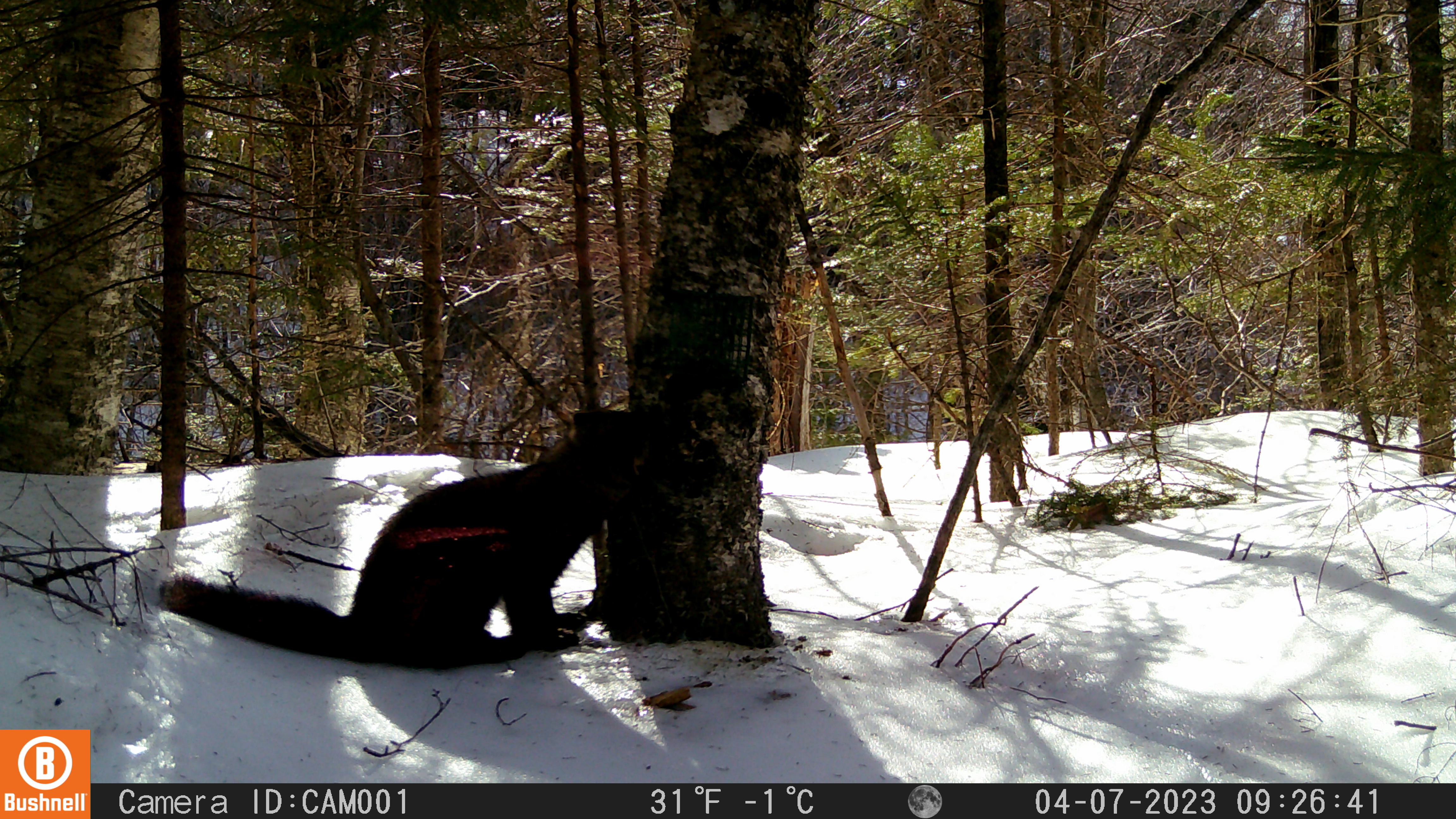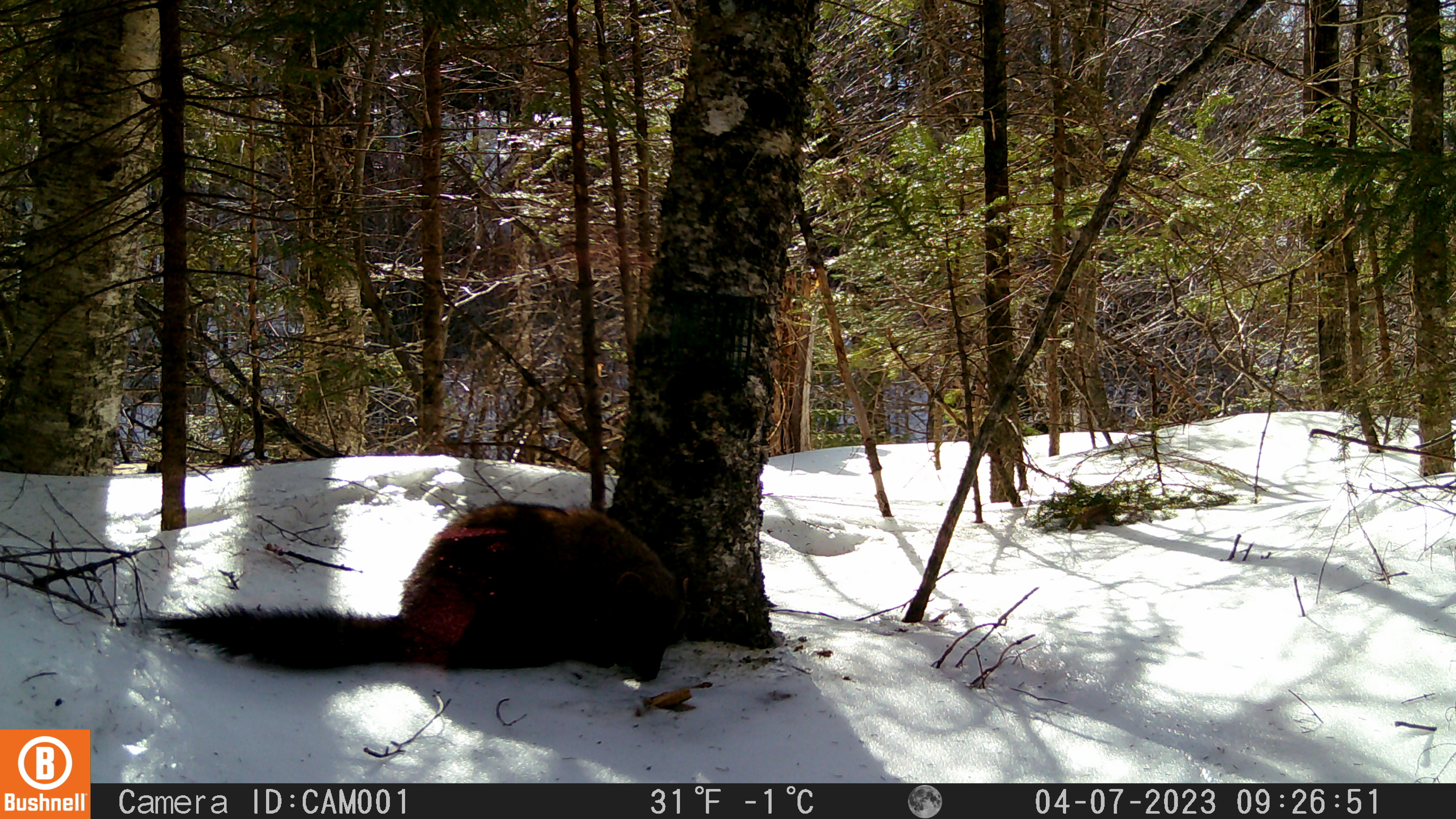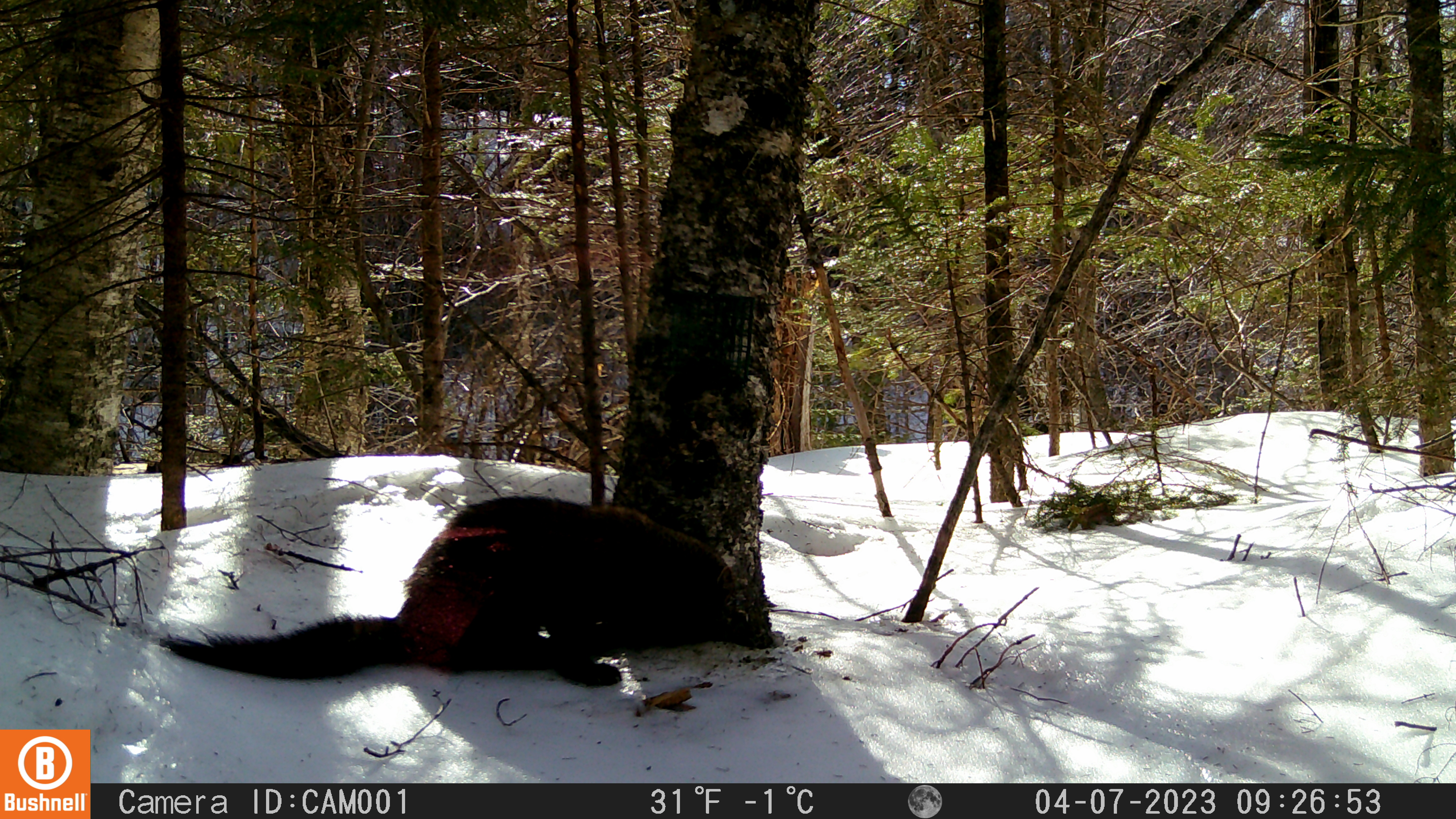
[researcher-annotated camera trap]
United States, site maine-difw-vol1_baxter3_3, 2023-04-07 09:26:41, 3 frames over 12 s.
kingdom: Animalia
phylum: Chordata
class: Mammalia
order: Carnivora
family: Mustelidae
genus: Pekania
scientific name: Pekania pennanti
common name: fisher